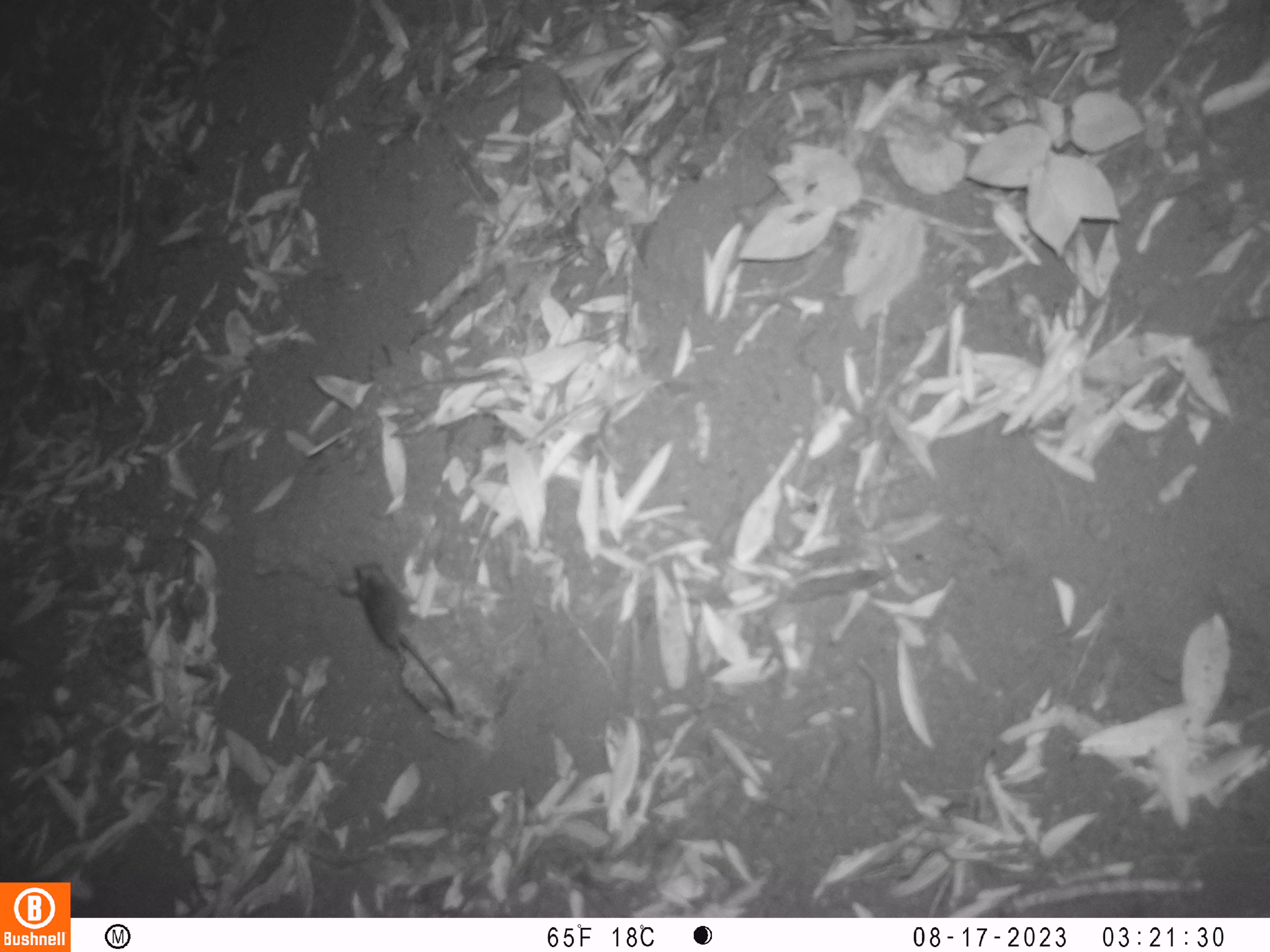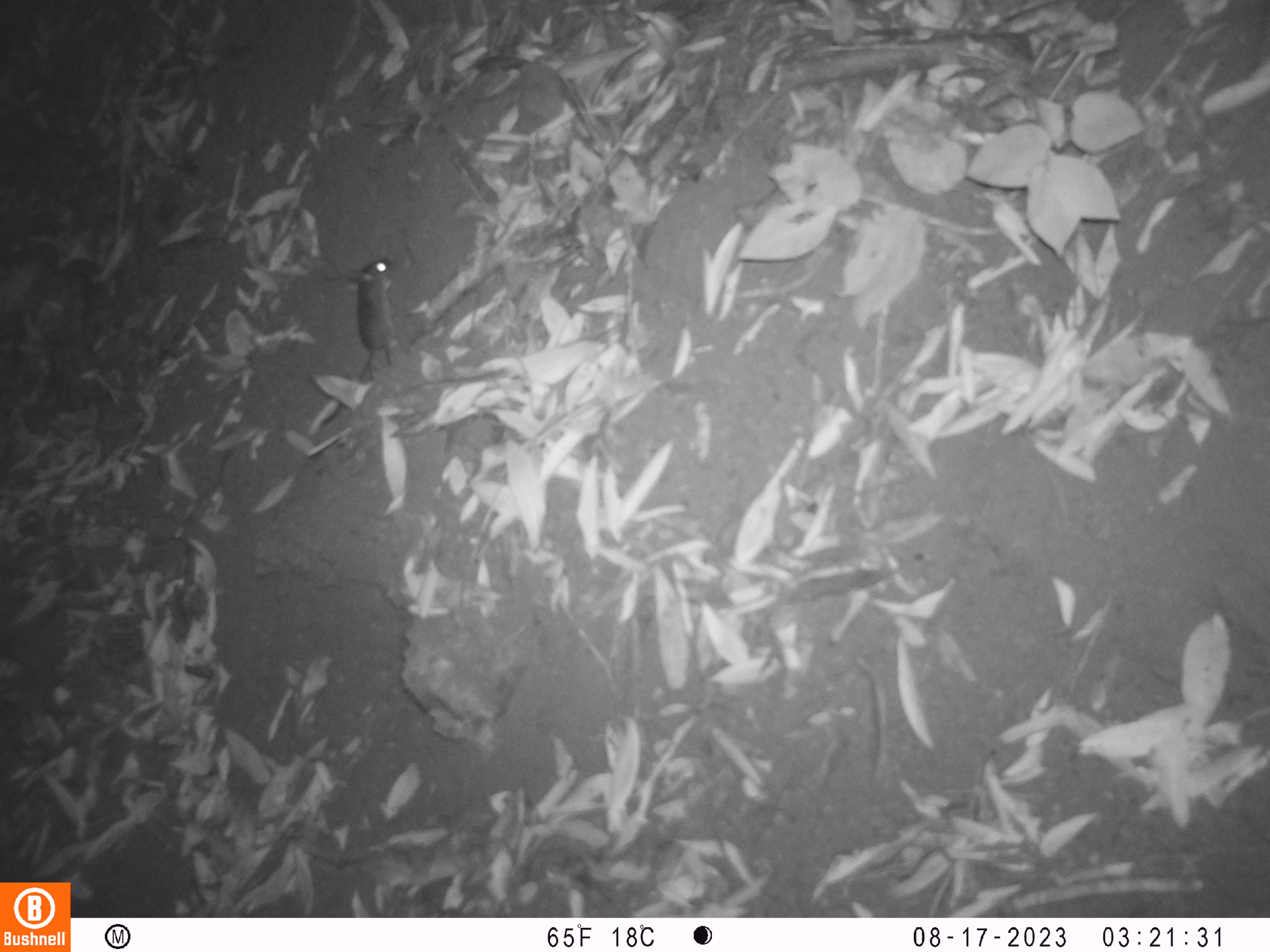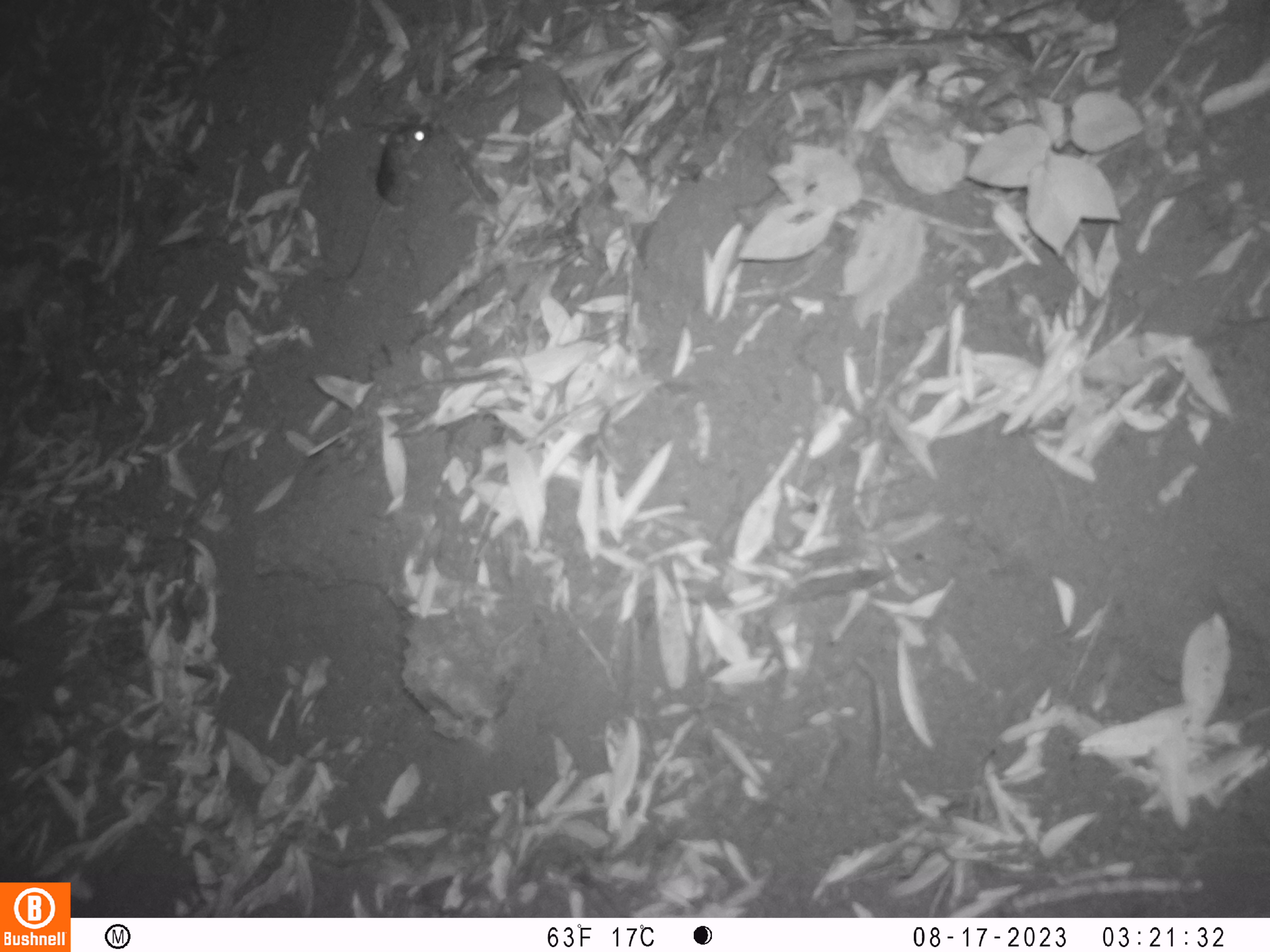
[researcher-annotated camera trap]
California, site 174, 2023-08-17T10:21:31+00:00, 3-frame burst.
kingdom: Animalia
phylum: Chordata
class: Mammalia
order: Rodentia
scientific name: Rodentia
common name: mouse or rat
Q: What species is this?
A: Mouse or rat (Rodentia).